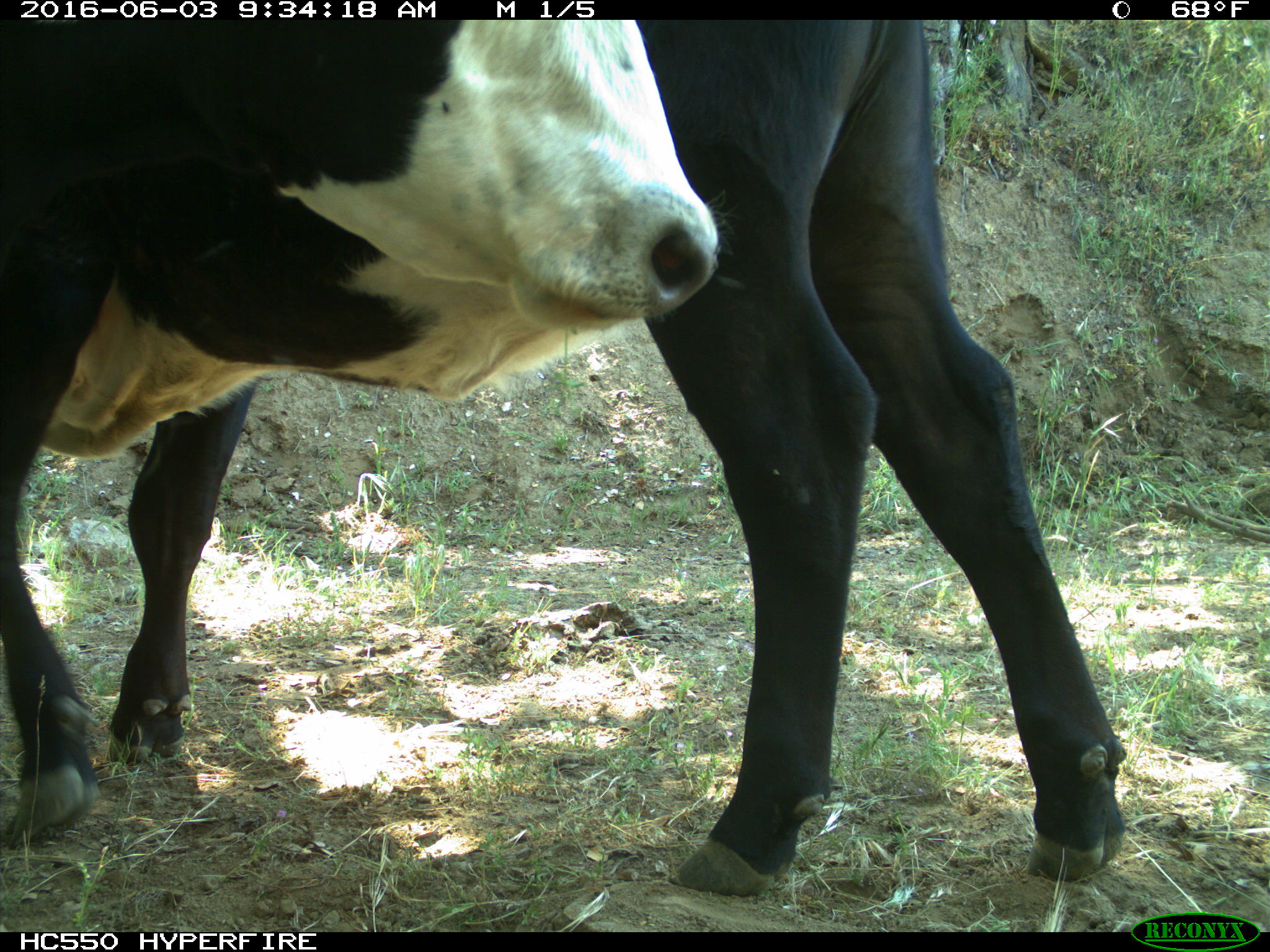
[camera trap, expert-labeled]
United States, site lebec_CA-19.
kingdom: Animalia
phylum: Chordata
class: Mammalia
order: Artiodactyla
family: Bovidae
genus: Bos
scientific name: Bos taurus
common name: domestic cow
Bos taurus (domestic cow).